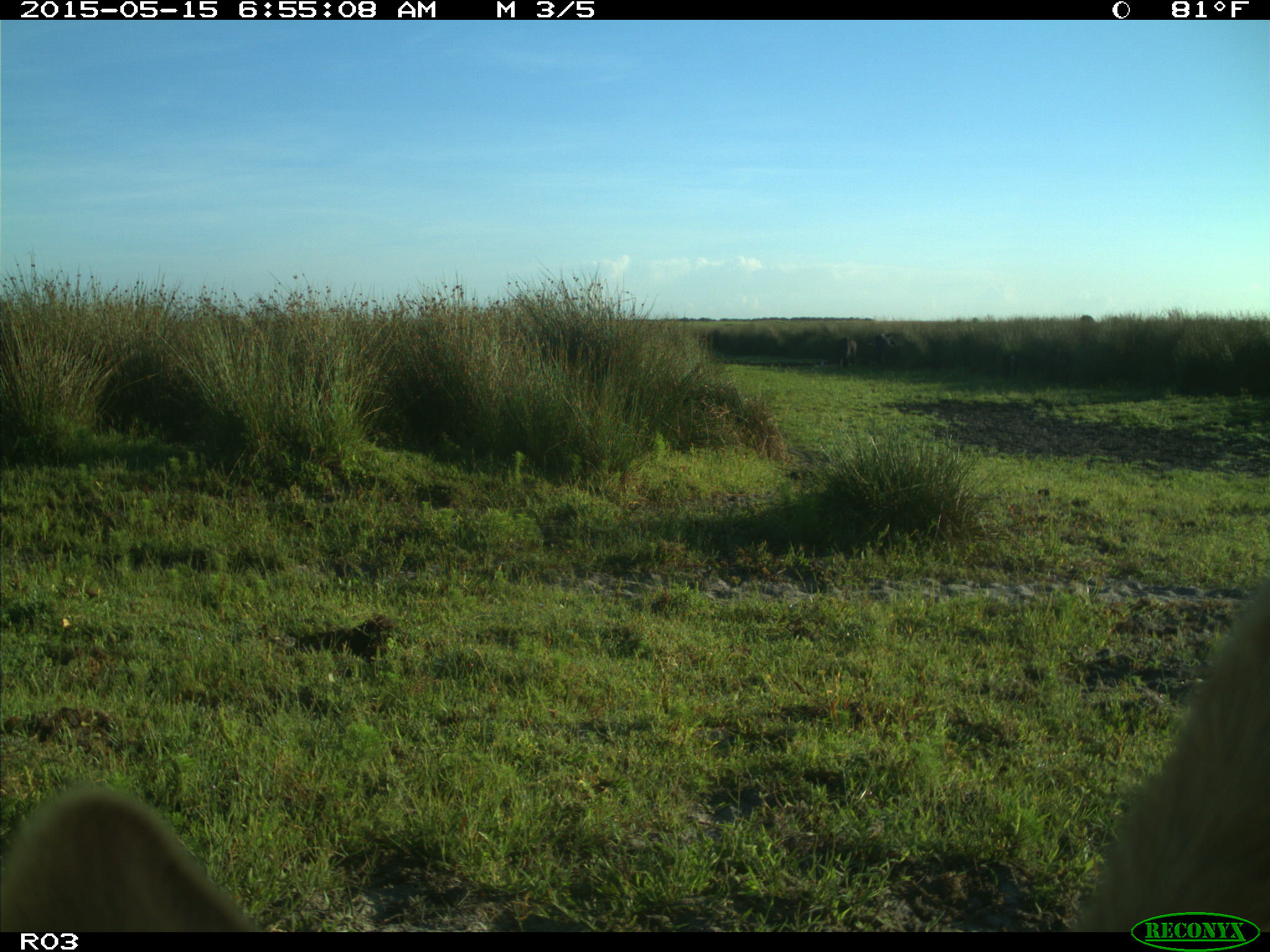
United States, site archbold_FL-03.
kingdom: Animalia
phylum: Chordata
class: Mammalia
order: Artiodactyla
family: Bovidae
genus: Bos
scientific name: Bos taurus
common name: domestic cow